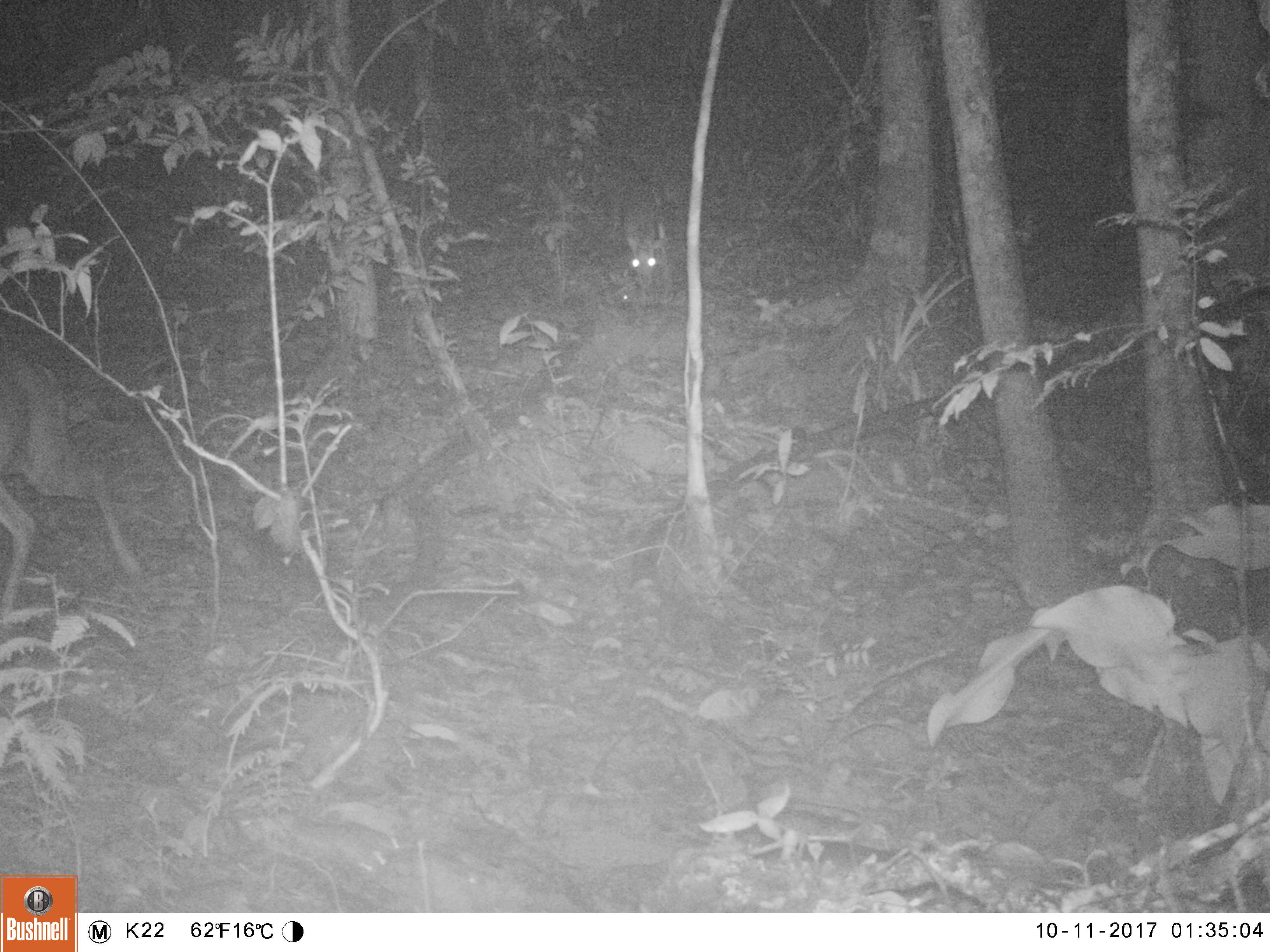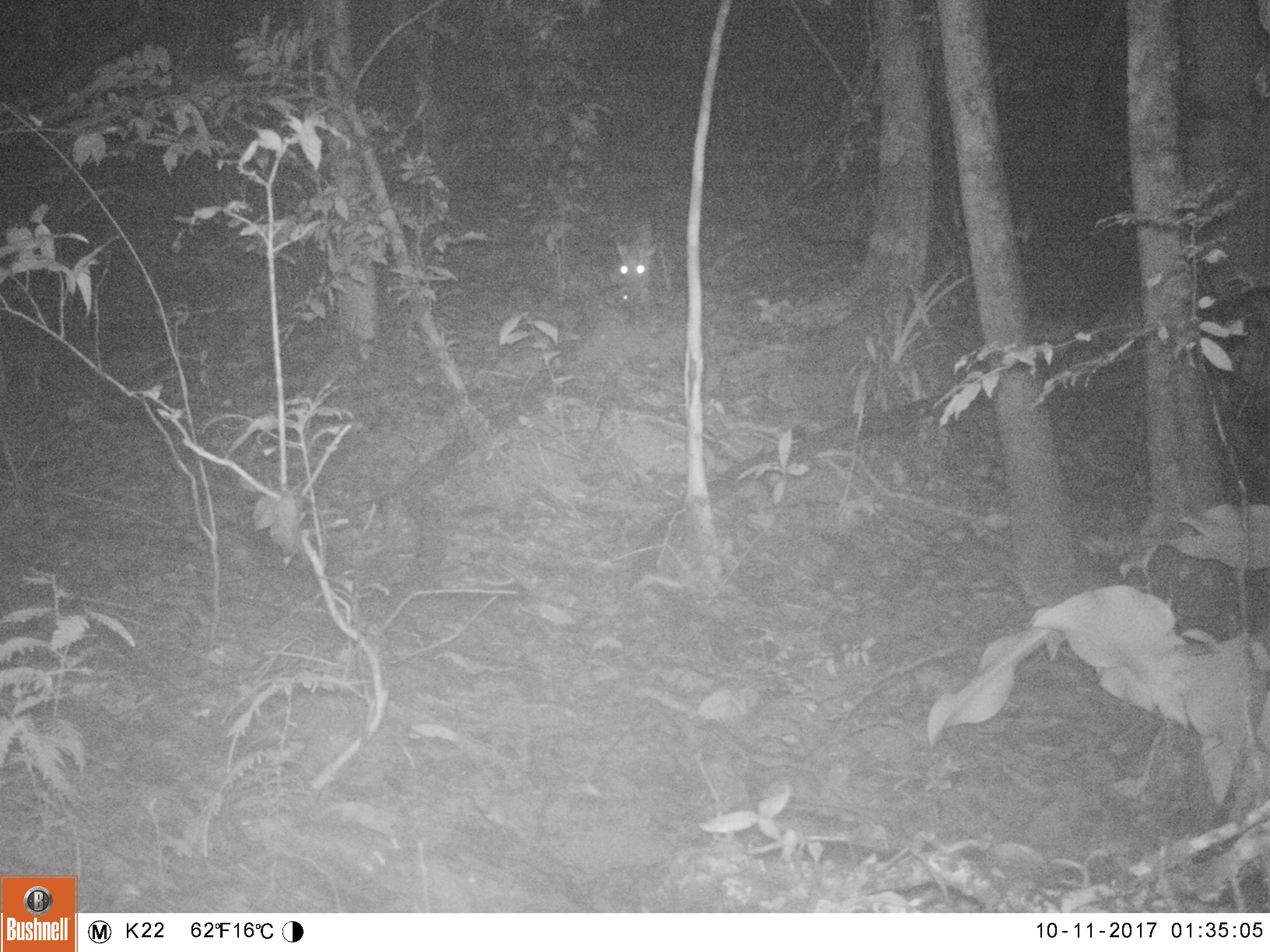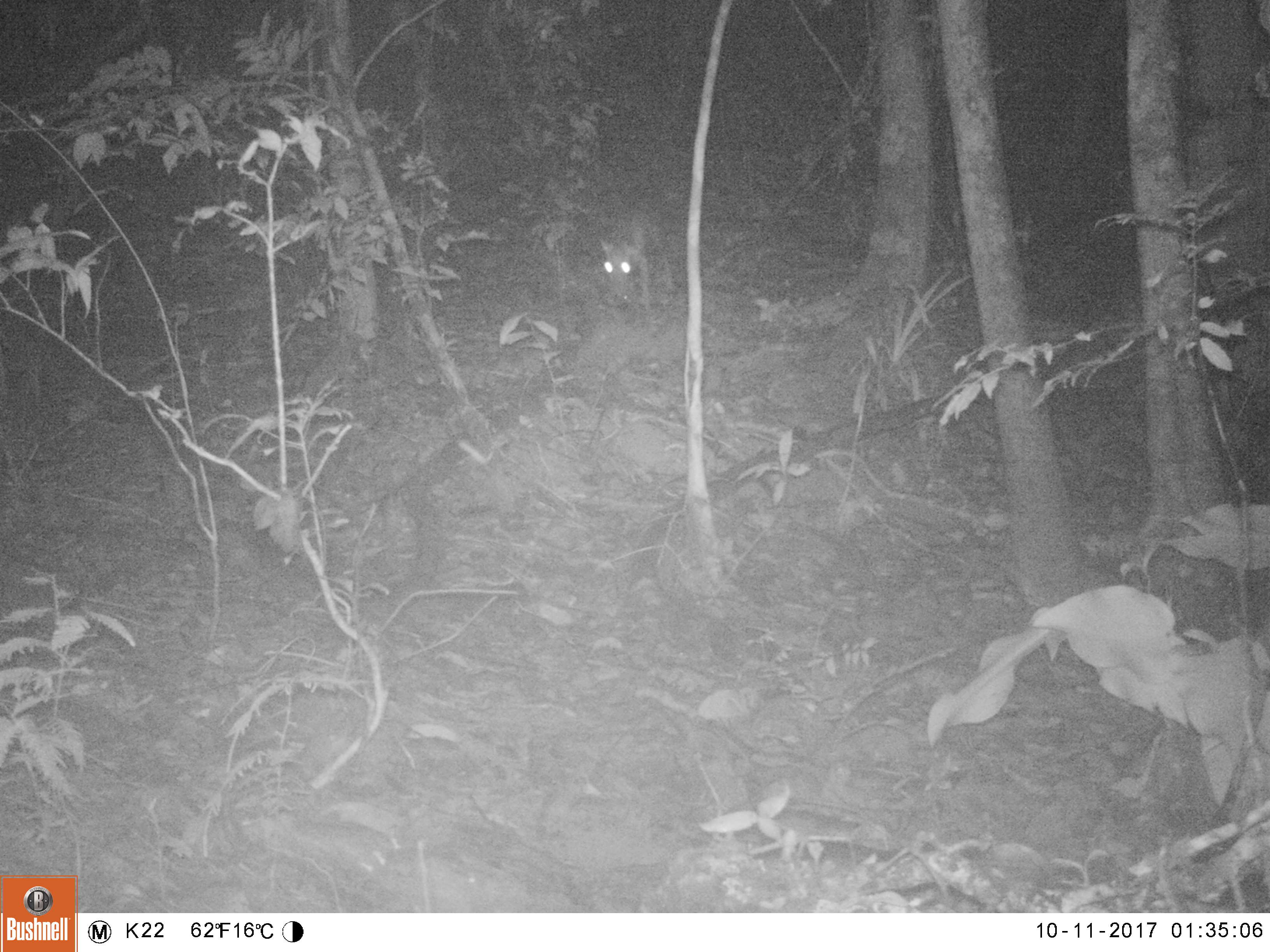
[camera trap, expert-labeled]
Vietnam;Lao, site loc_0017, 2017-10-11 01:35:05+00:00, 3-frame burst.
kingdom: Animalia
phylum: Chordata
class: Mammalia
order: Artiodactyla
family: Cervidae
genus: Muntiacus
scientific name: Muntiacus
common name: muntjacs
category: unidentified muntjac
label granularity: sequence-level